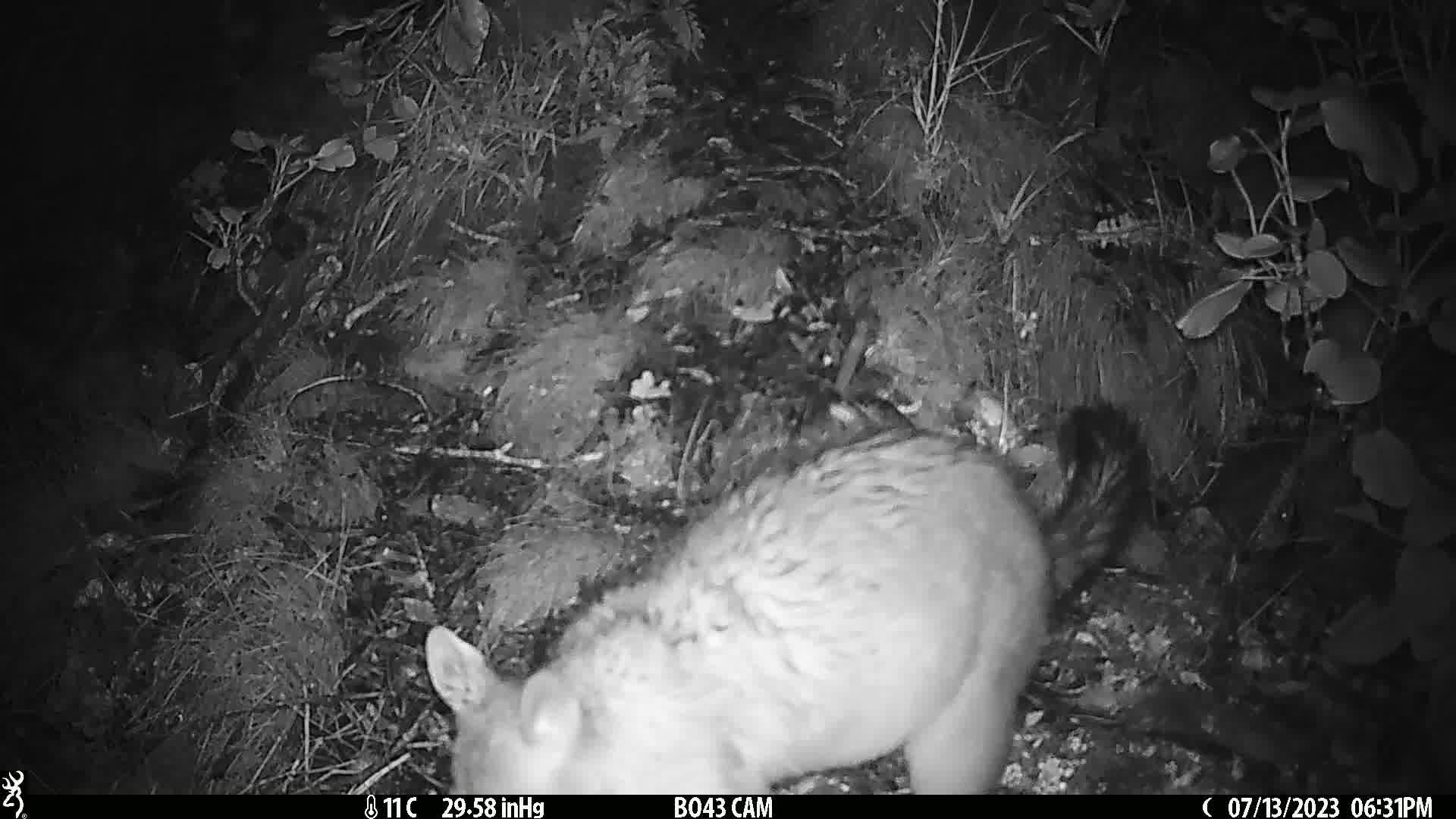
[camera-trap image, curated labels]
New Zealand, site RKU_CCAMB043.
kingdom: Animalia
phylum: Chordata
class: Mammalia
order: Diprotodontia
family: Phalangeridae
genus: Trichosurus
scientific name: Trichosurus vulpecula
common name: common brushtail possum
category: possum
Possum (common brushtail possum) (Trichosurus vulpecula).